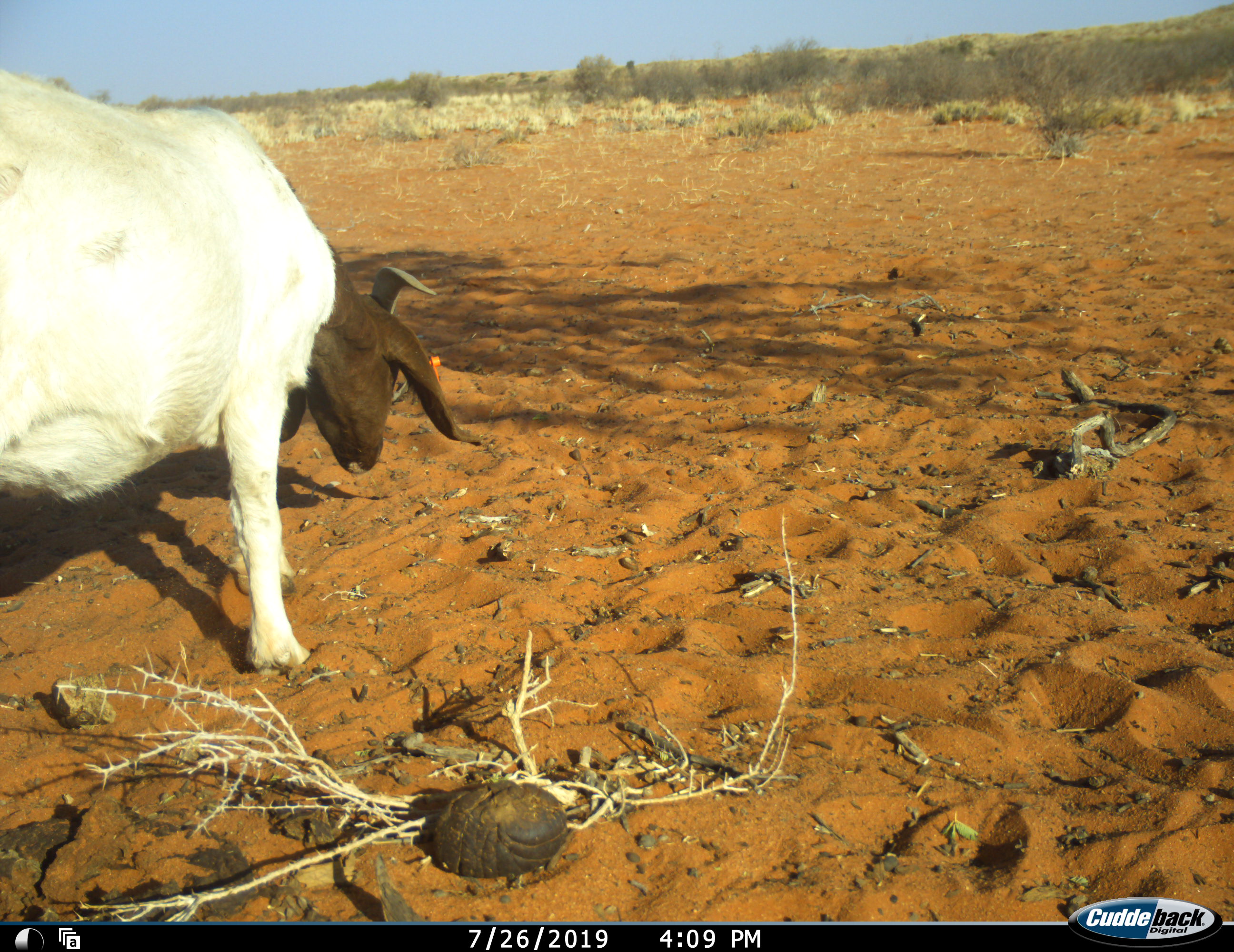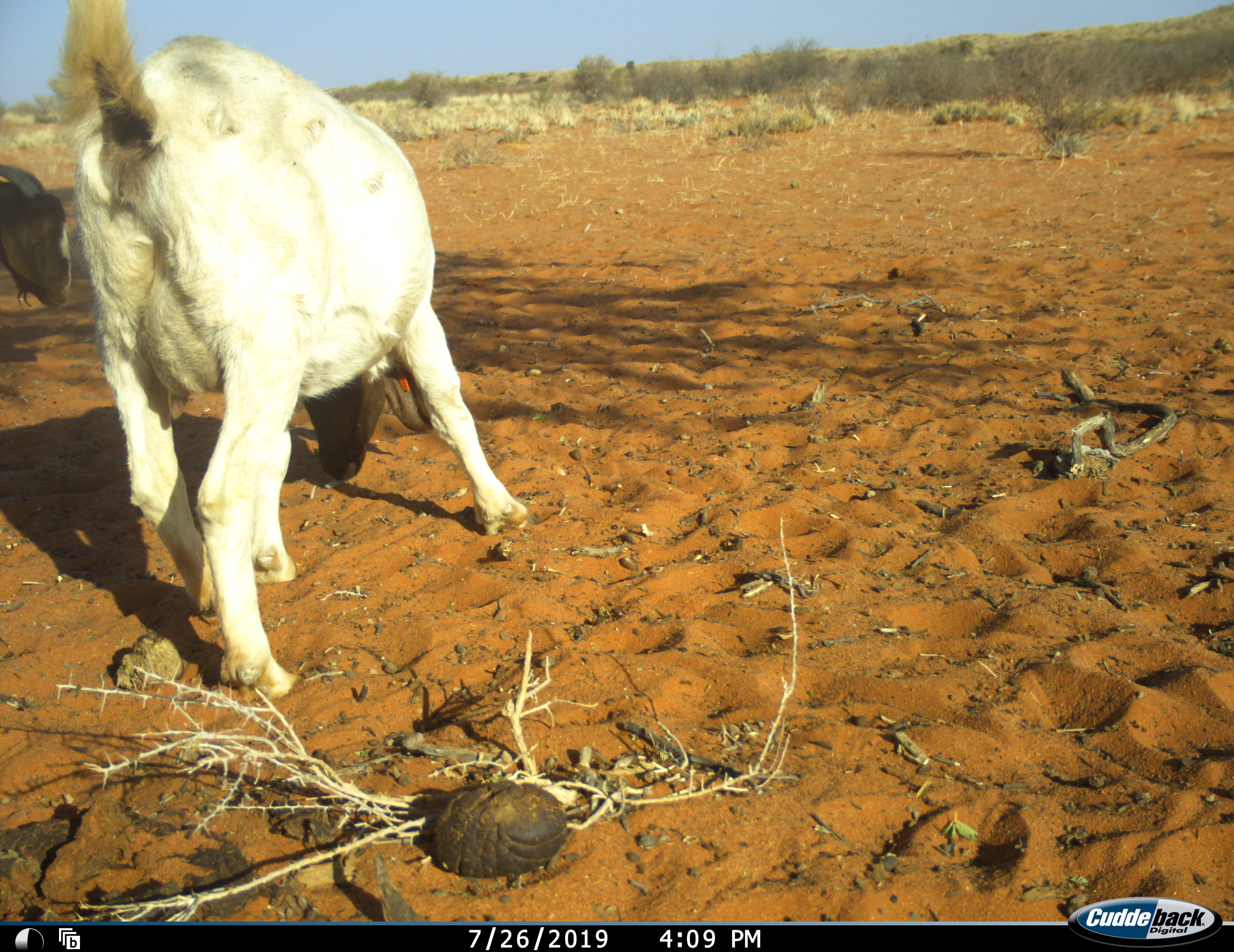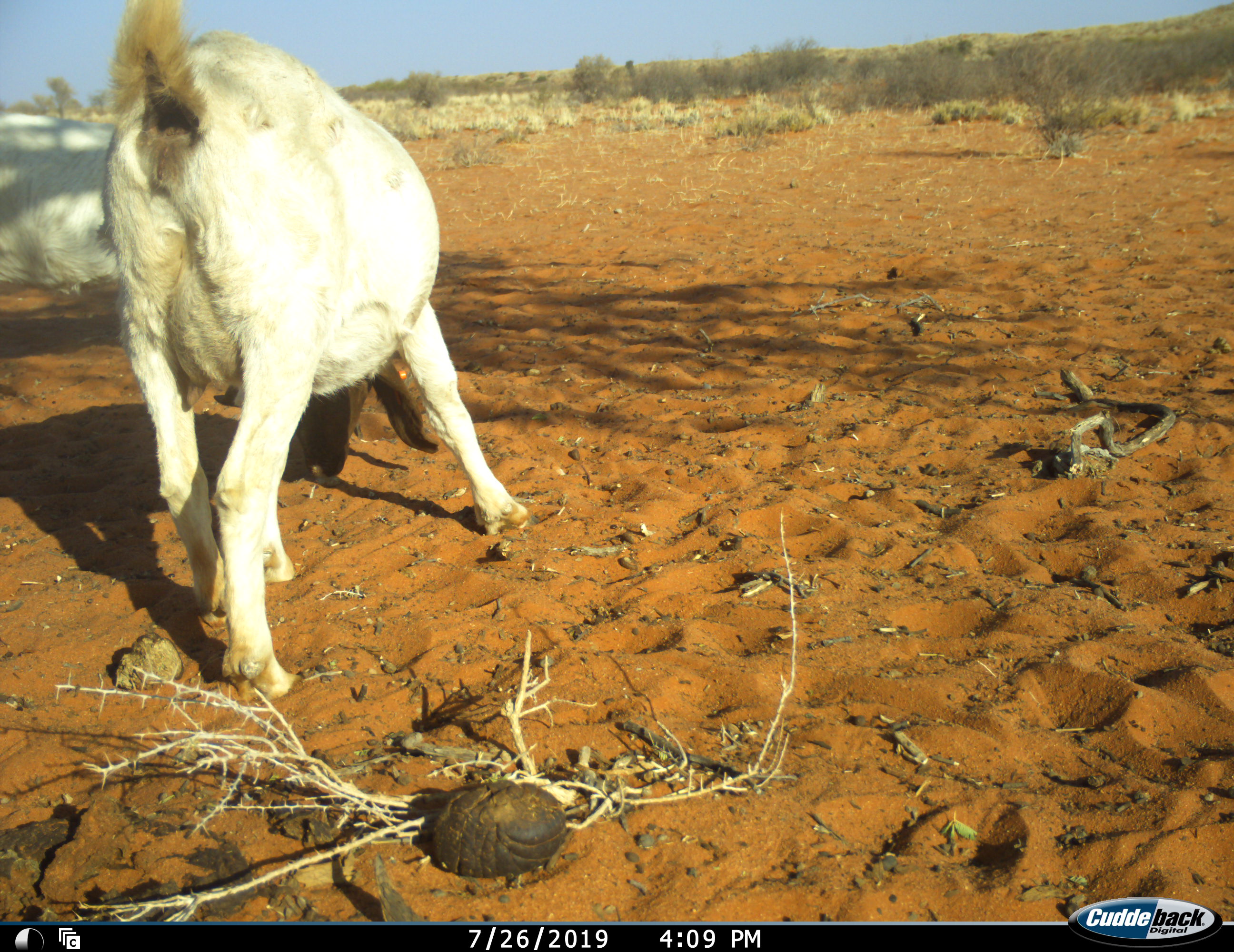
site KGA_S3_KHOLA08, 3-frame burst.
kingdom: Animalia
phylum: Chordata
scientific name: Vertebrata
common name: domestic animal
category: domesticanimal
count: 2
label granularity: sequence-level